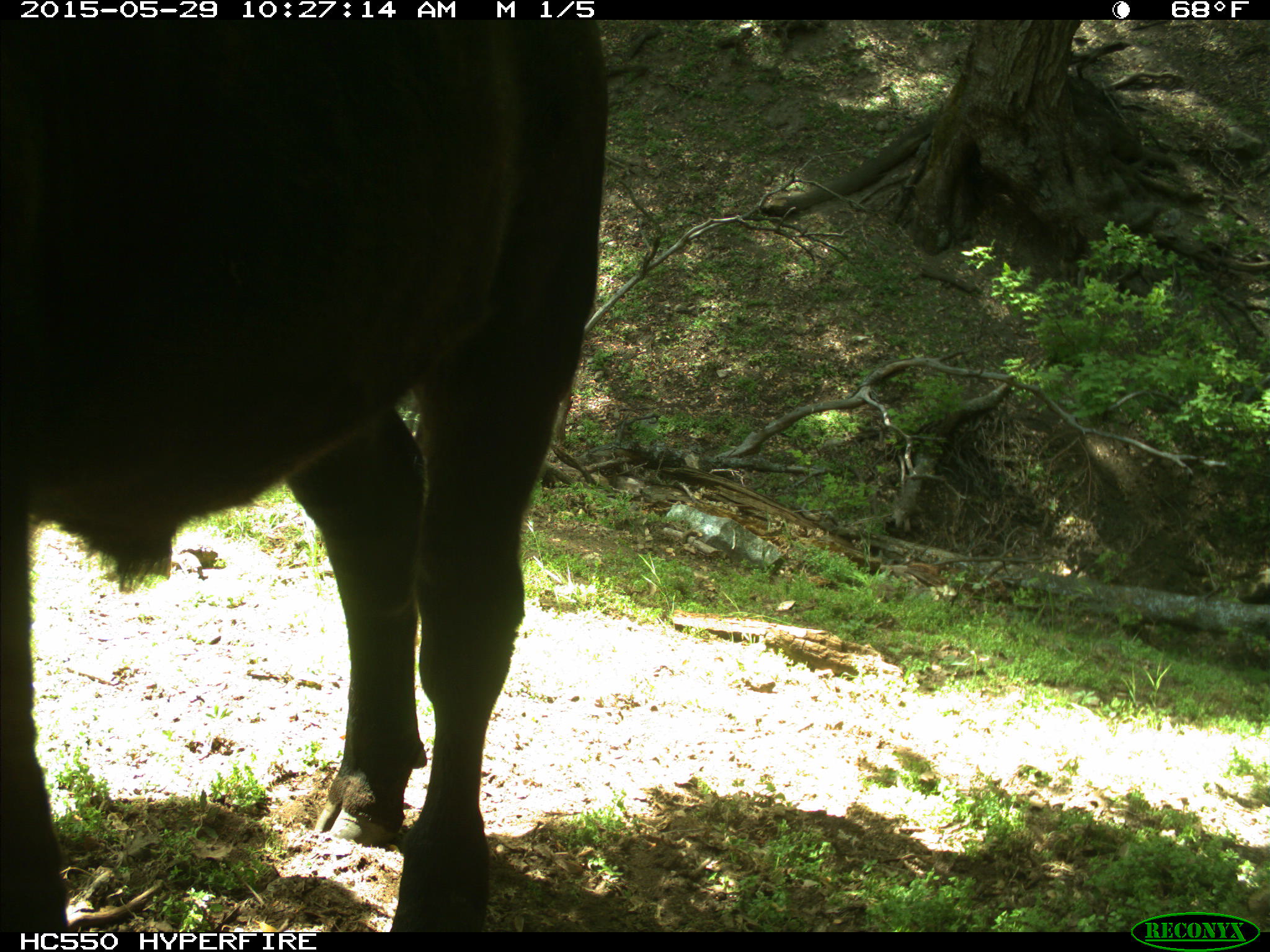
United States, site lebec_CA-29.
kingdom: Animalia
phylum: Chordata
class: Mammalia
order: Artiodactyla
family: Bovidae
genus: Bos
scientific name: Bos taurus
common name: domestic cow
Bos taurus (domestic cow).